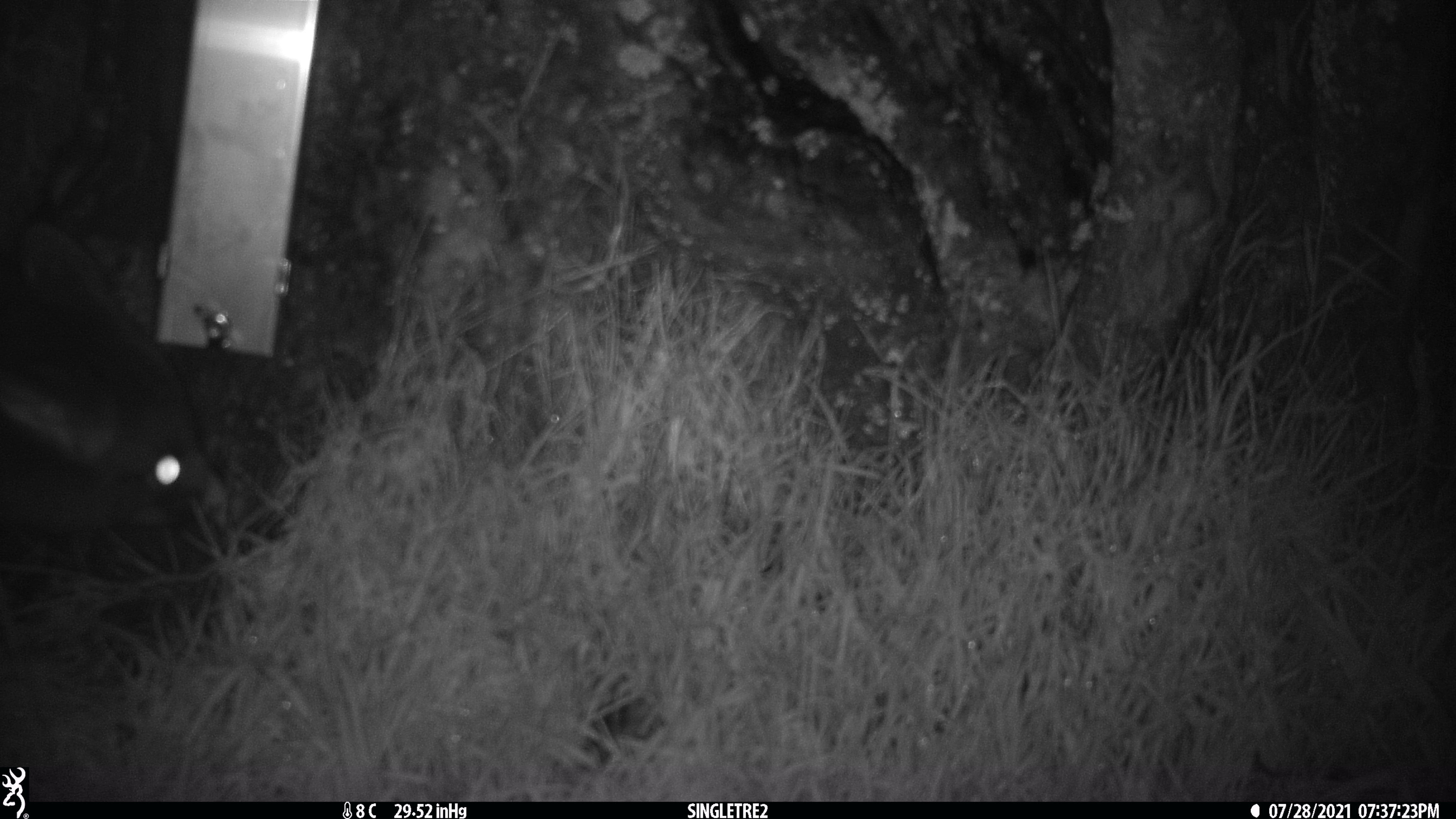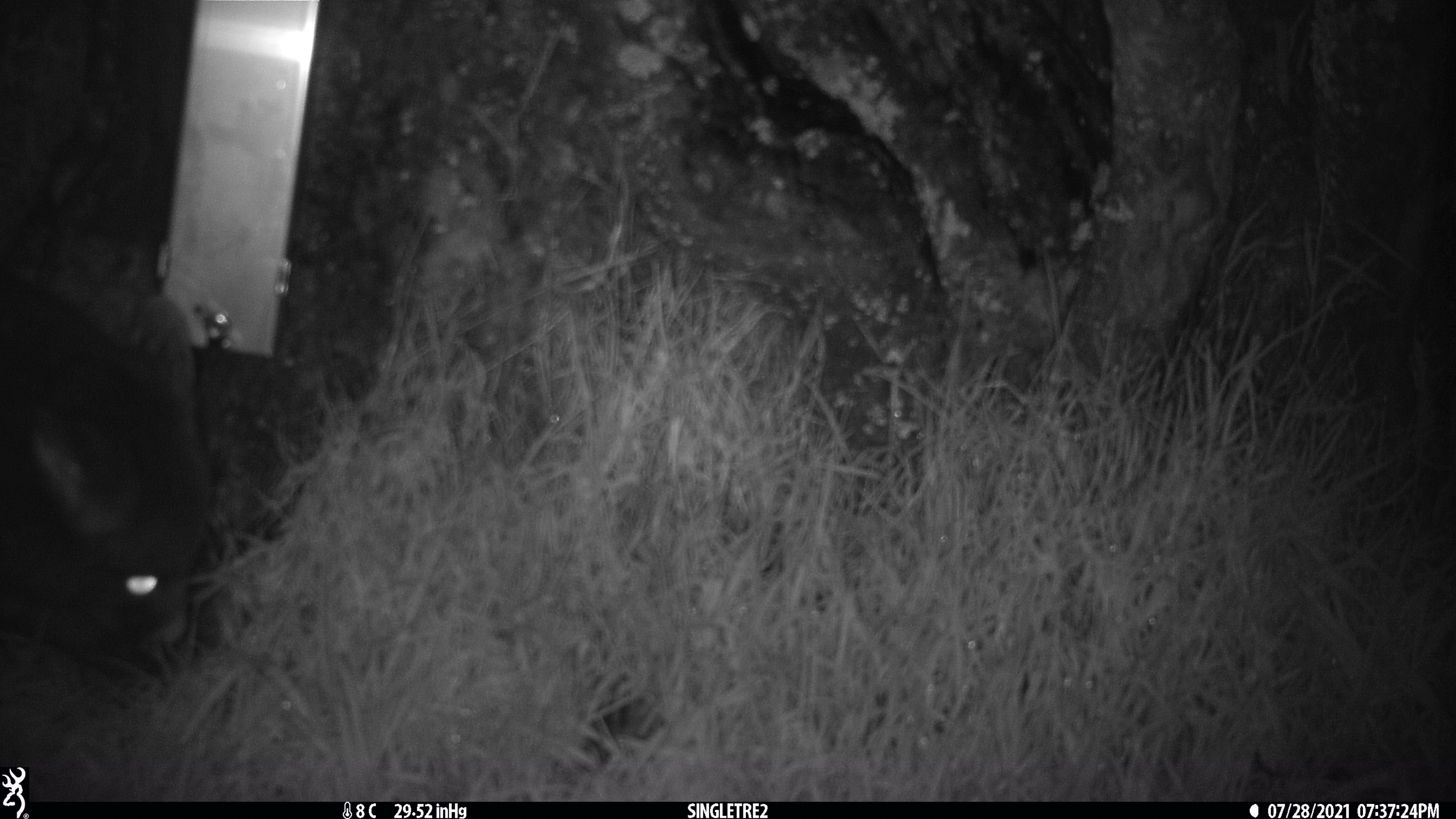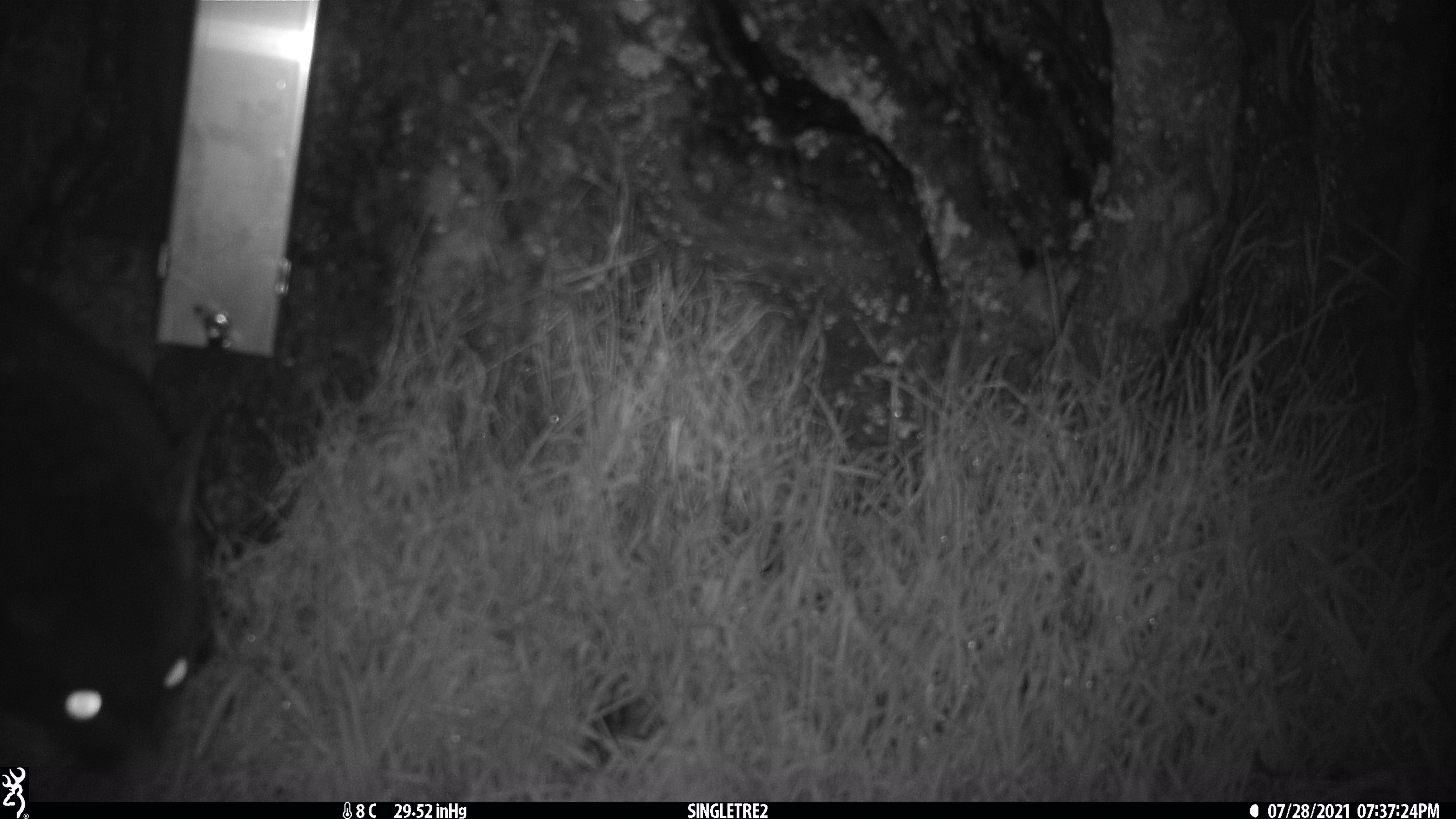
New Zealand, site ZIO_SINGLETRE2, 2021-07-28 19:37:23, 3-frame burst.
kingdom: Animalia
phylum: Chordata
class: Mammalia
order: Diprotodontia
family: Phalangeridae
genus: Trichosurus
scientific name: Trichosurus vulpecula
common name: common brushtail possum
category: possum